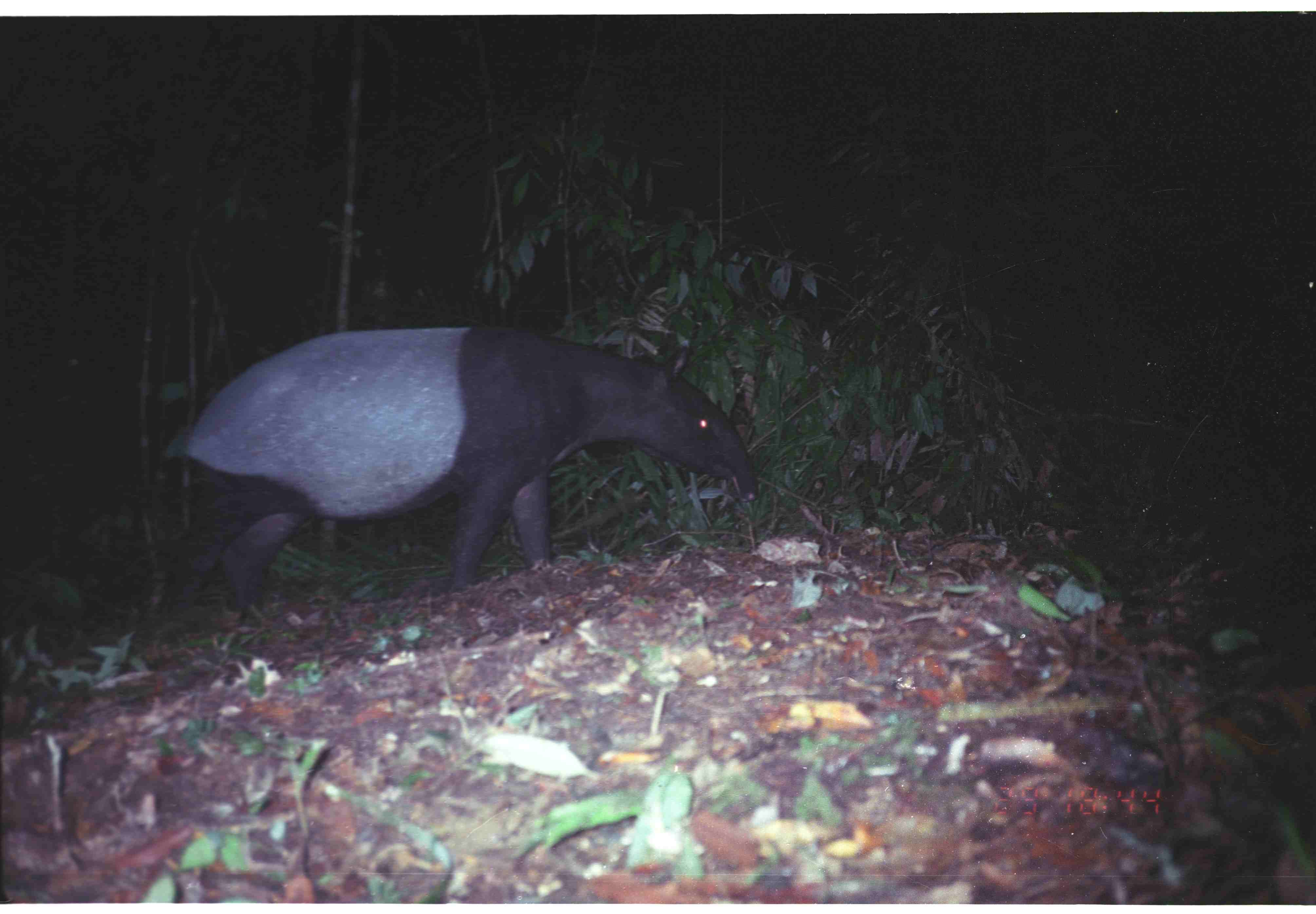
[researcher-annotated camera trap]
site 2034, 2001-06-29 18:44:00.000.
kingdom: Animalia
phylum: Chordata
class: Mammalia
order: Perissodactyla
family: Tapiridae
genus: Tapirus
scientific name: Tapirus indicus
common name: malayan tapir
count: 1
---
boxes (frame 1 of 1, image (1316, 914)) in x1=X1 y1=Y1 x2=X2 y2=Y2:
tapirus indicus: x1=150 y1=331 x2=760 y2=624